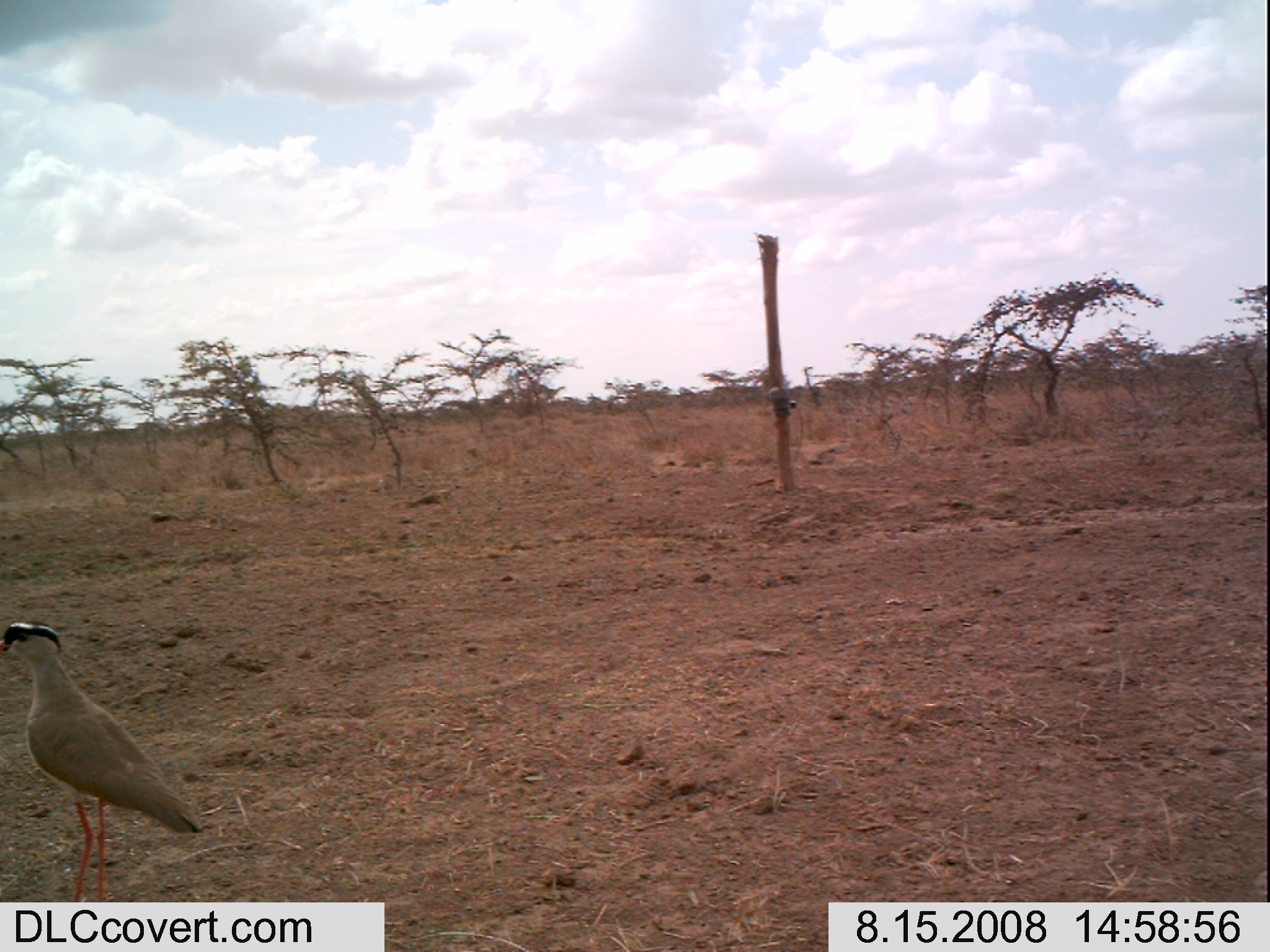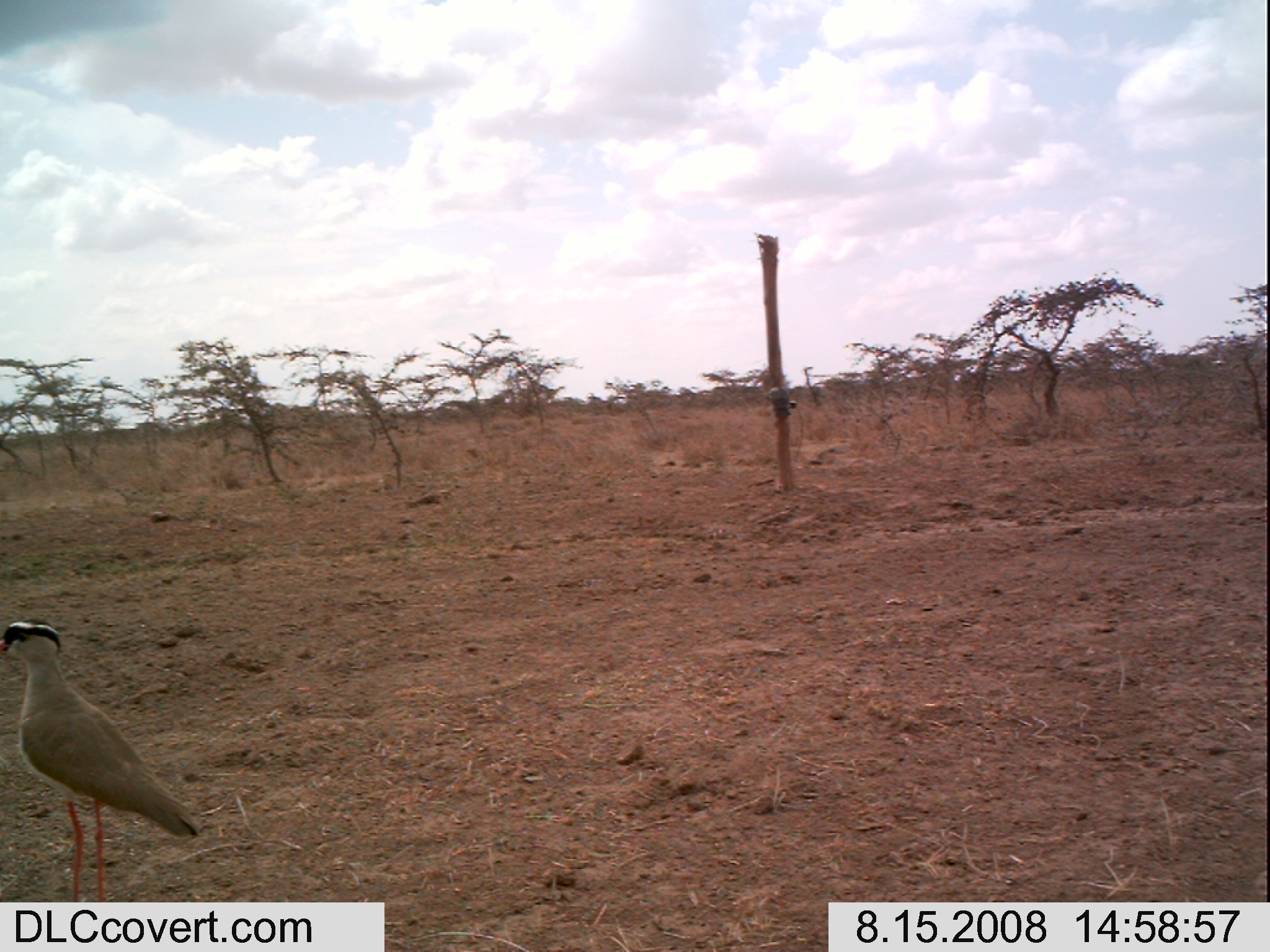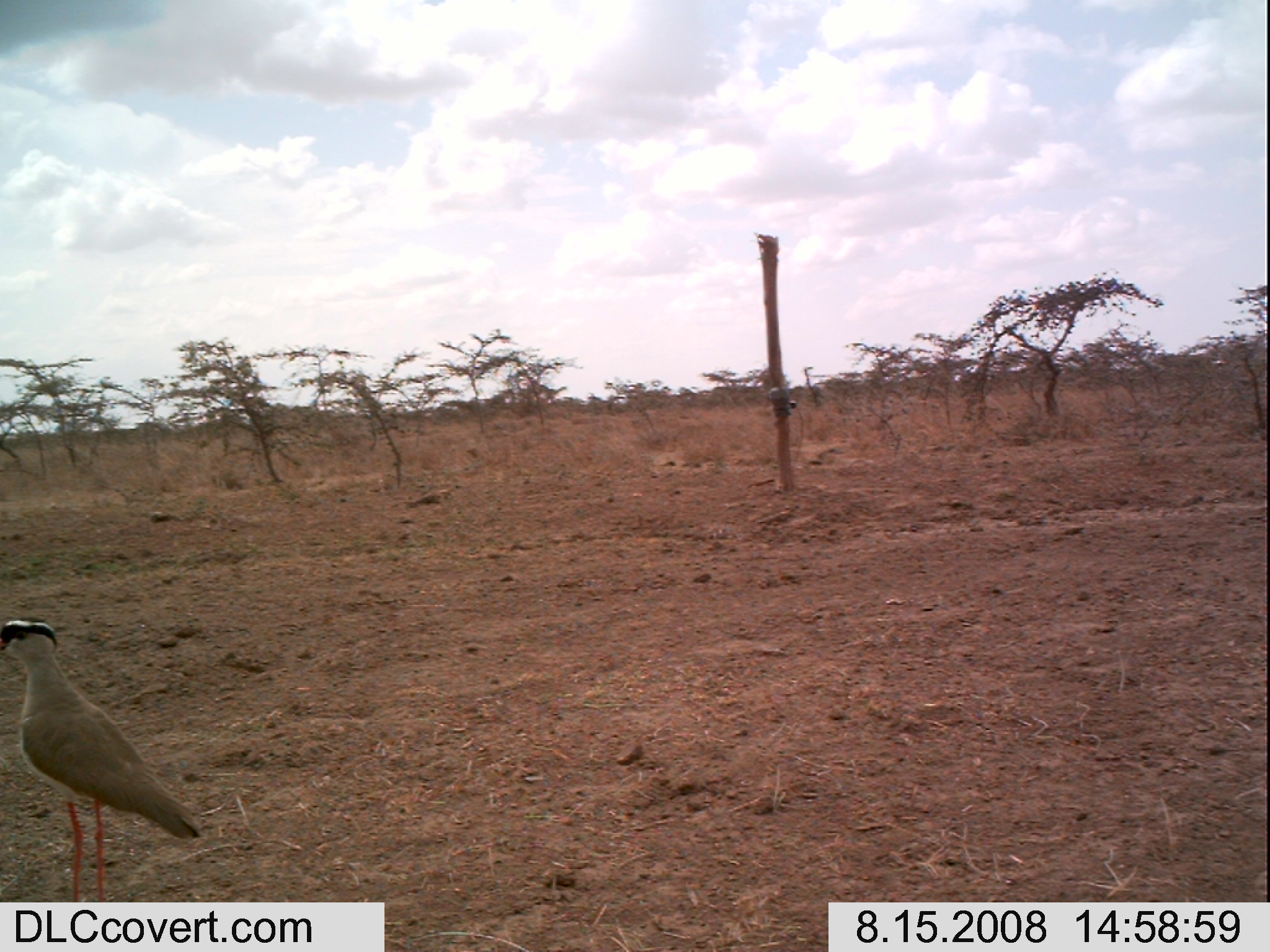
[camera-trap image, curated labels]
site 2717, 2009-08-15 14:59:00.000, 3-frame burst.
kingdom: Animalia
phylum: Chordata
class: Aves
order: Charadriiformes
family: Charadriidae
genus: Vanellus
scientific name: Vanellus coronatus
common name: crowned lapwing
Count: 1.